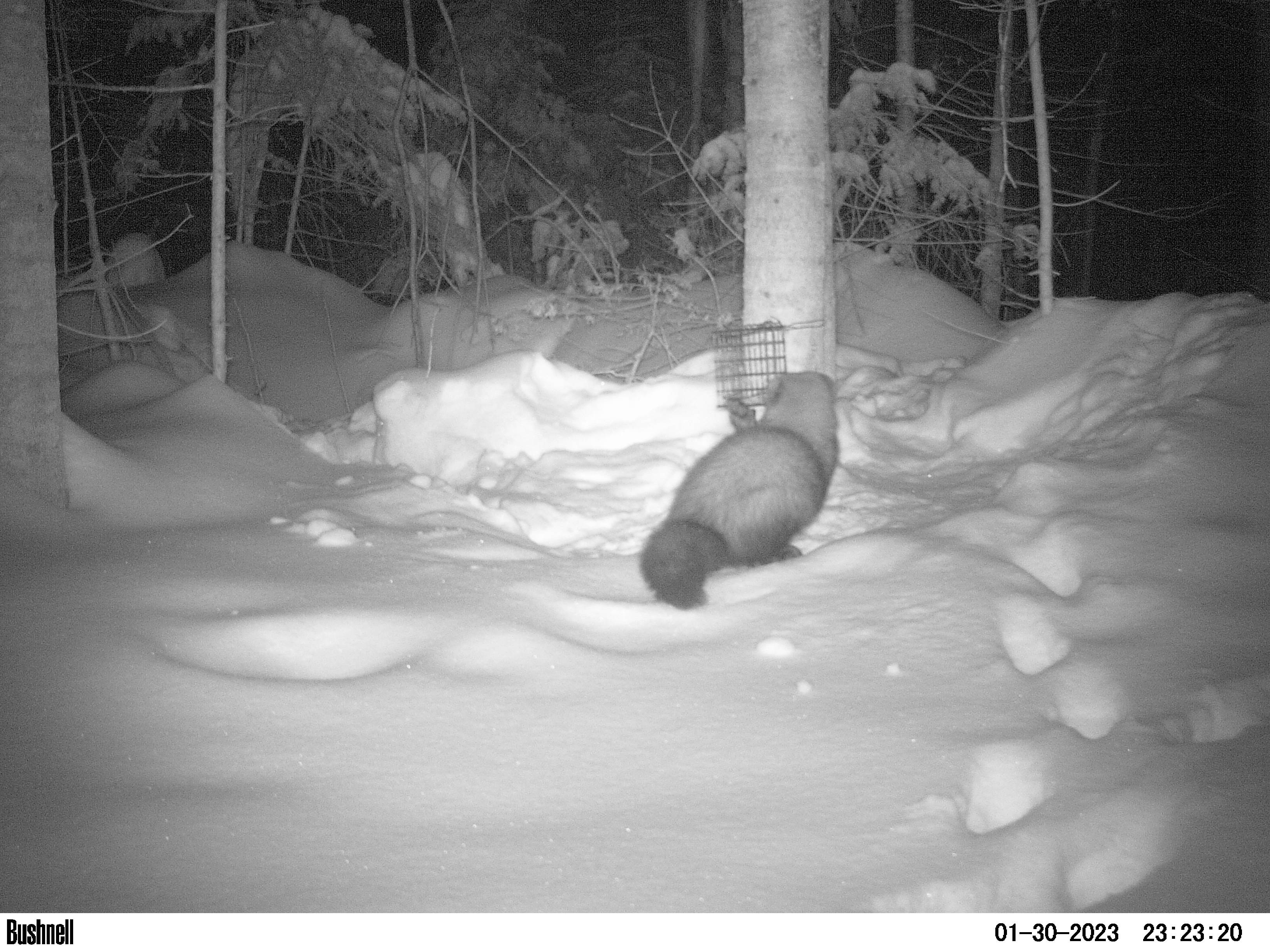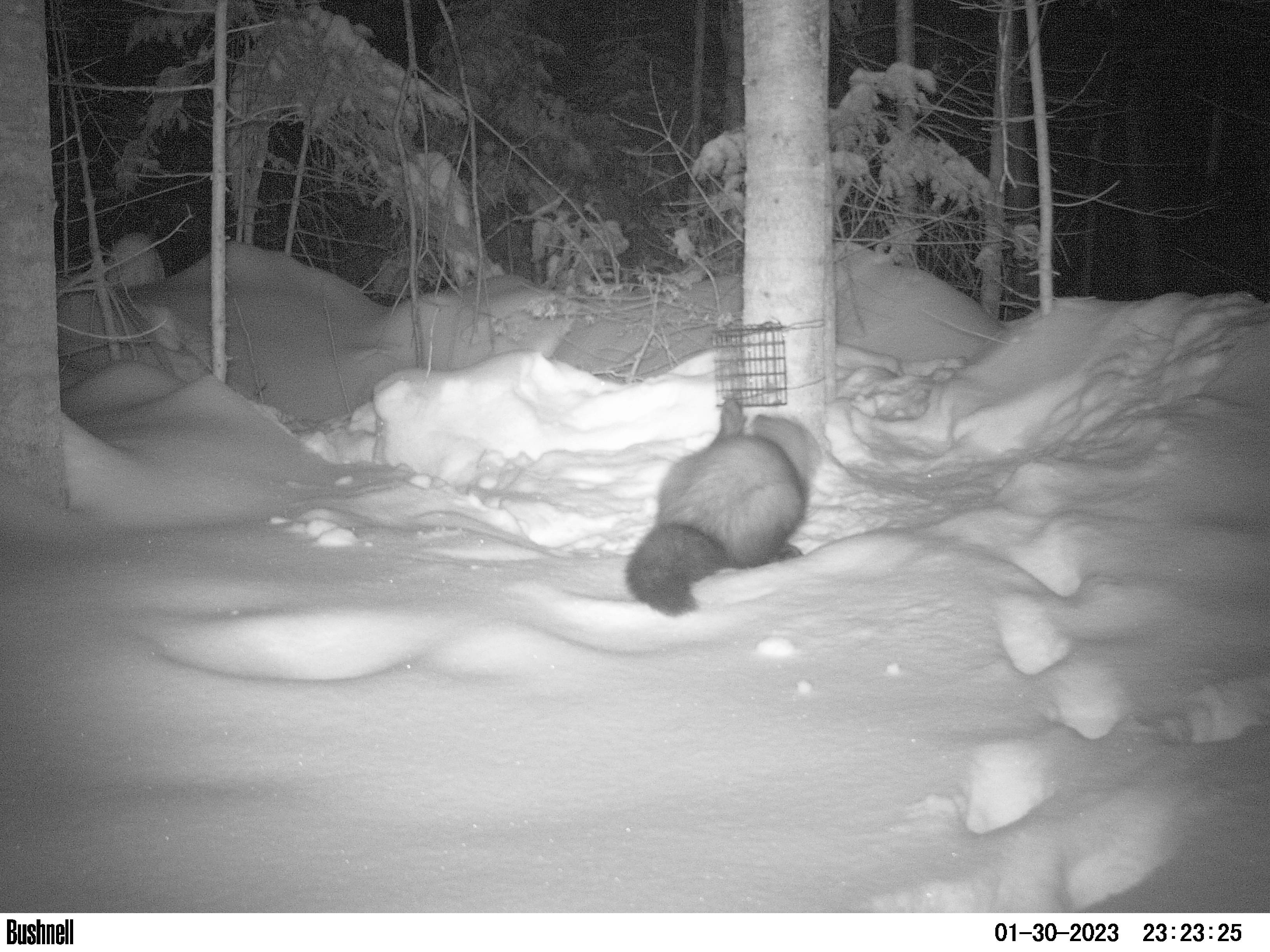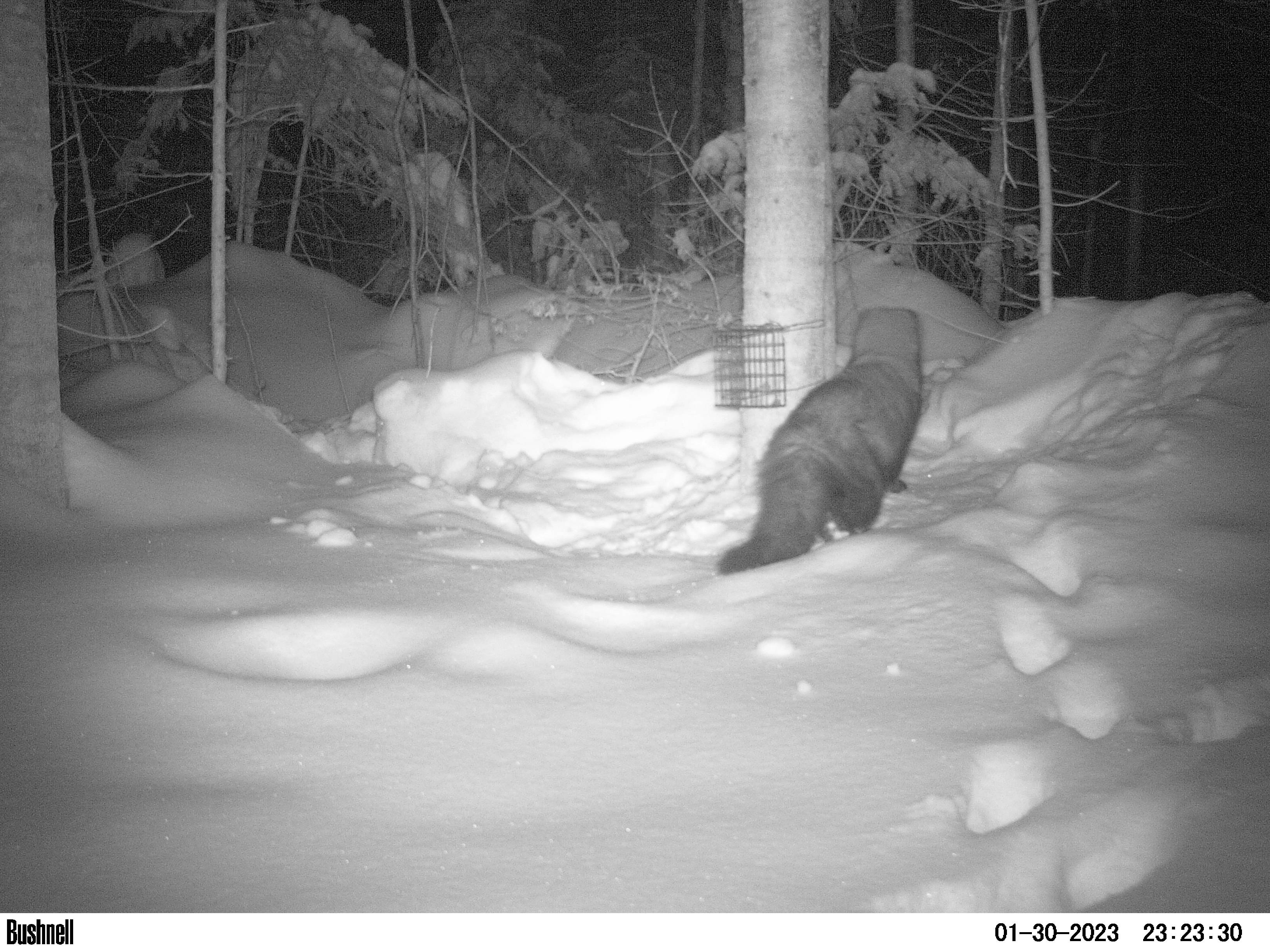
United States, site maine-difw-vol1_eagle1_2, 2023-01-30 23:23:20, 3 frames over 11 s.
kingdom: Animalia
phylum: Chordata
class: Mammalia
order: Carnivora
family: Mustelidae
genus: Pekania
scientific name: Pekania pennanti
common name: fisher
Fisher (Pekania pennanti).